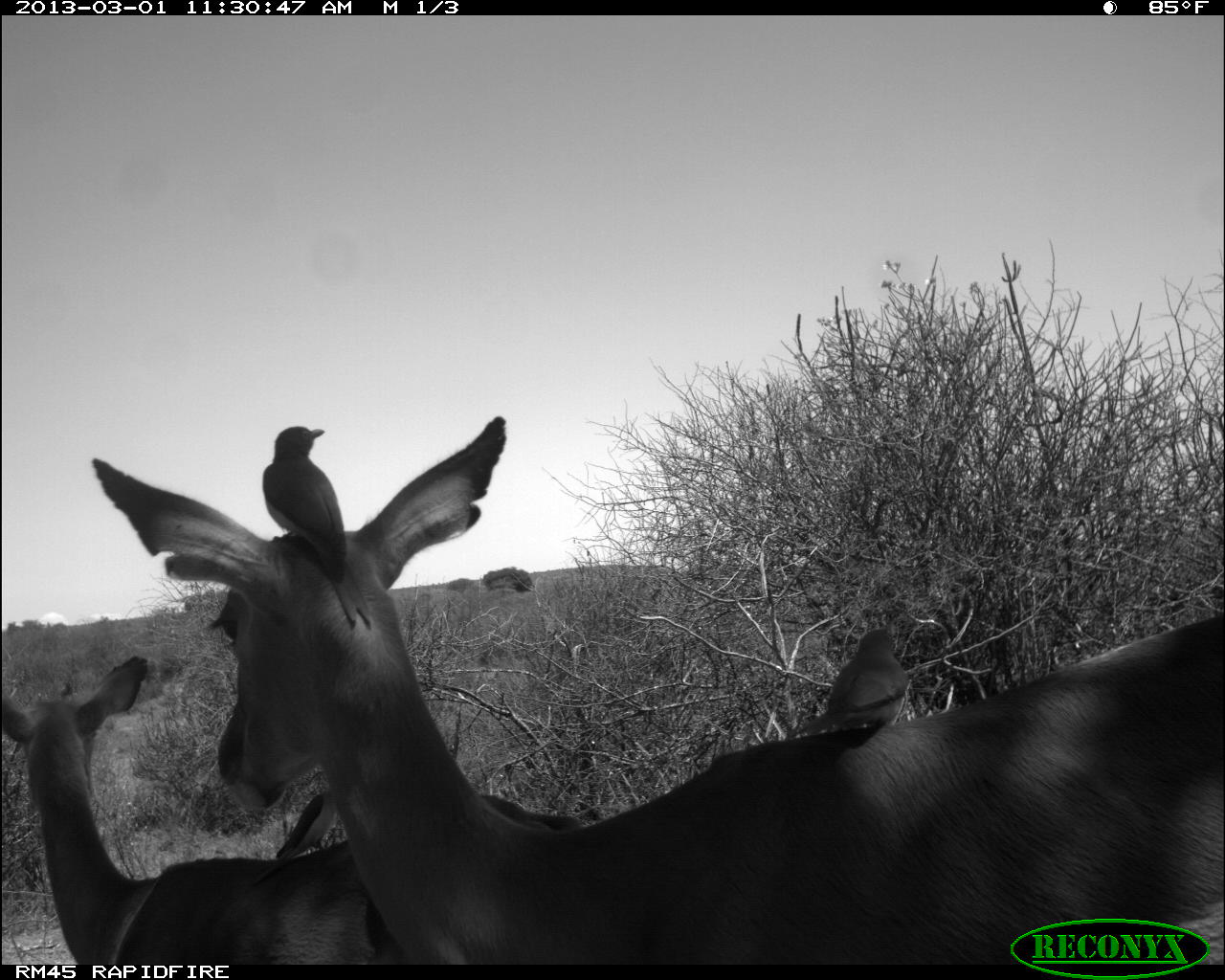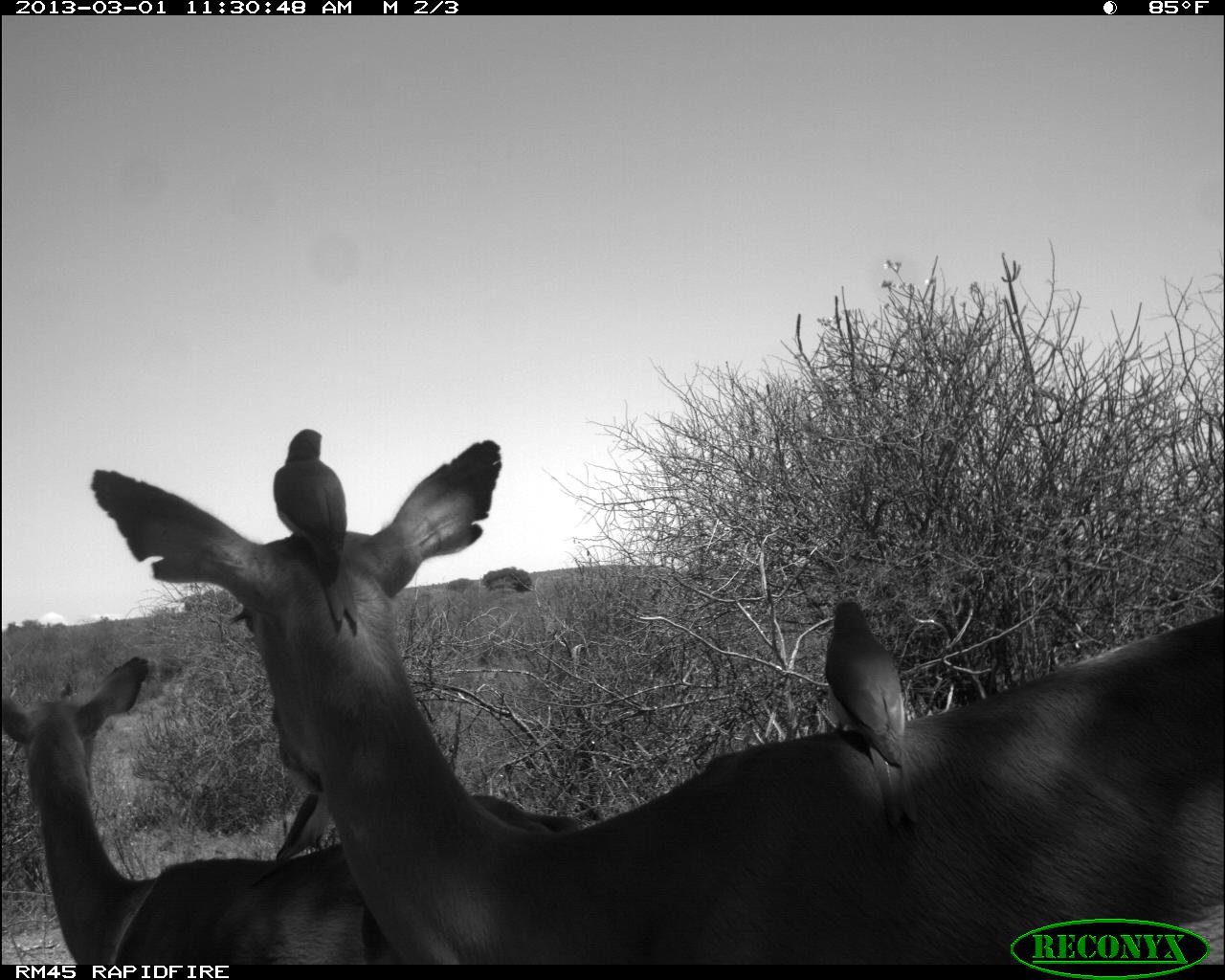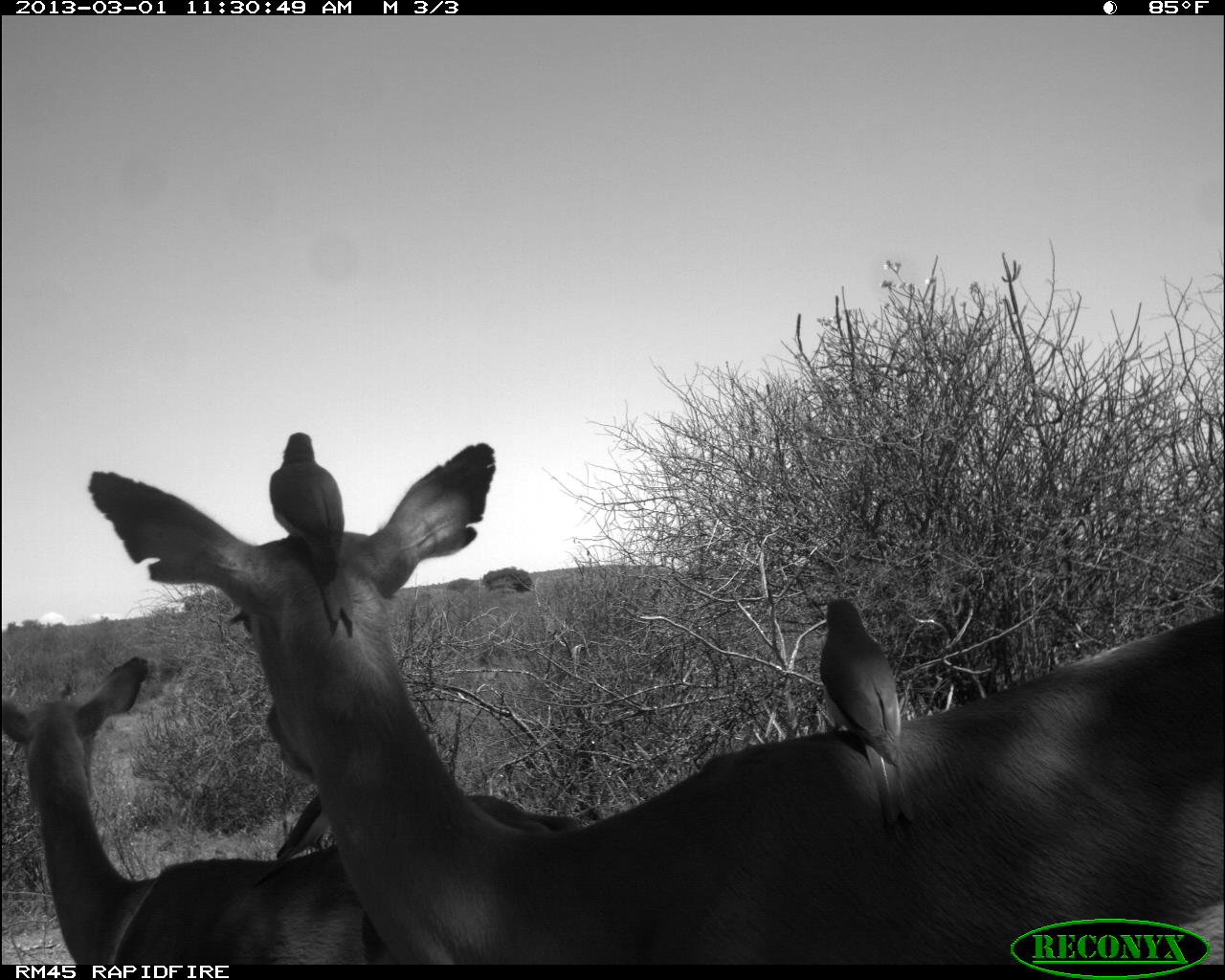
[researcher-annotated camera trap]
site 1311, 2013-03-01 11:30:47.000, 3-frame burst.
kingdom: Animalia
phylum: Chordata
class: Mammalia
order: Artiodactyla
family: Bovidae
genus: Aepyceros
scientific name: Aepyceros melampus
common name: impala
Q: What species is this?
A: Aepyceros melampus (impala).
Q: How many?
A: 2.